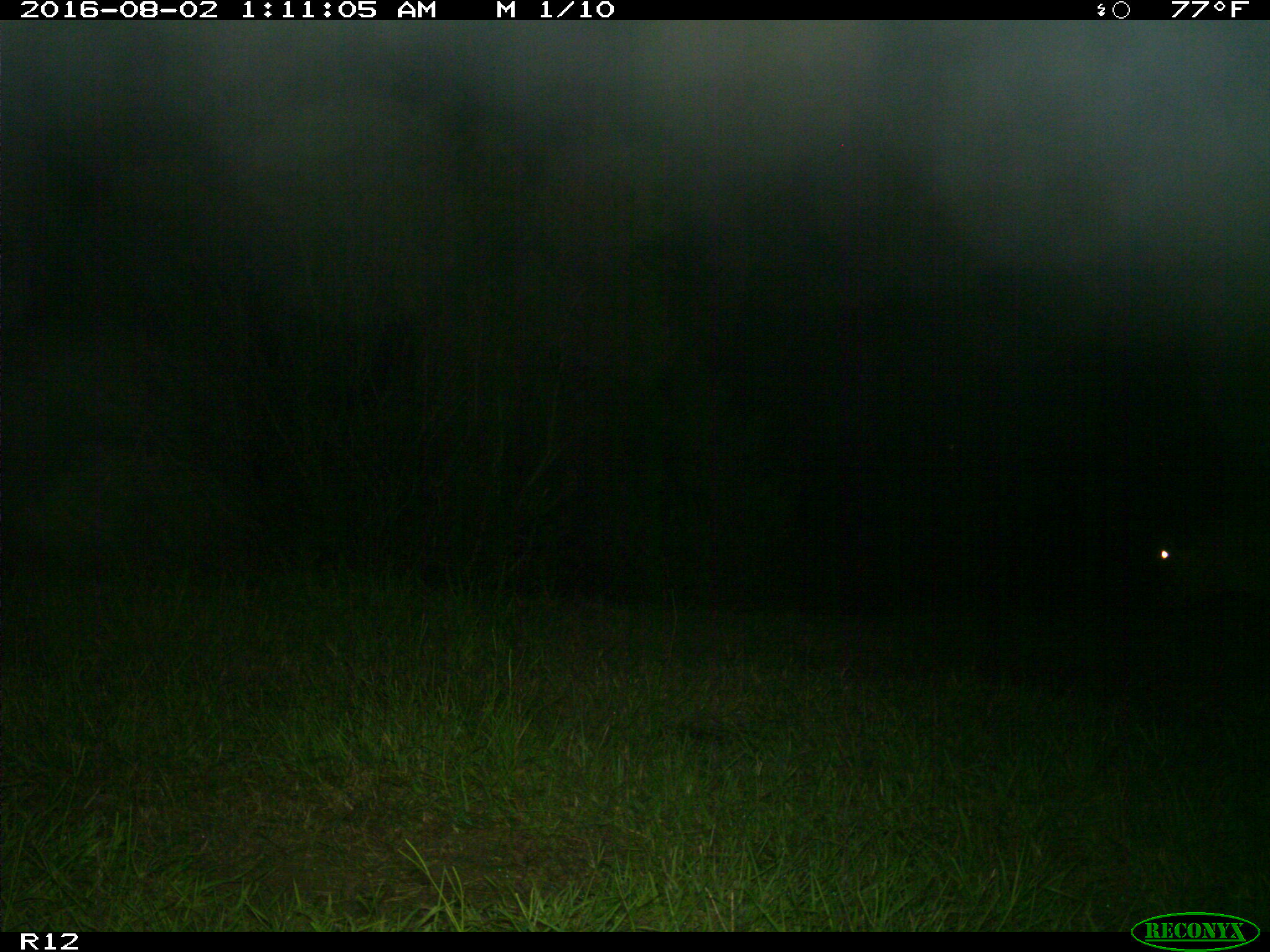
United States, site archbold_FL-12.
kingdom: Animalia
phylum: Chordata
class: Mammalia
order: Artiodactyla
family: Bovidae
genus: Bos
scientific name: Bos taurus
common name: domestic cow